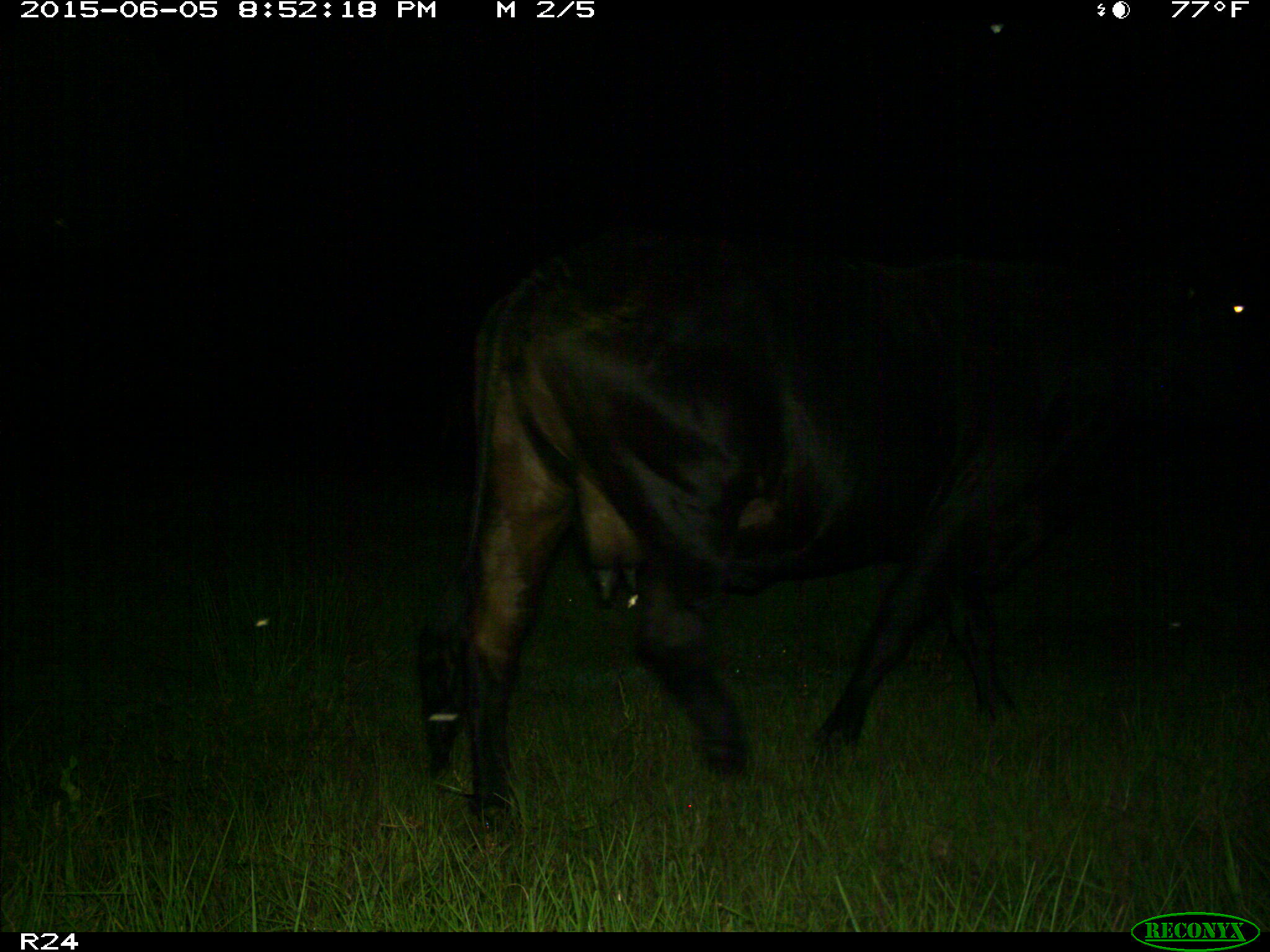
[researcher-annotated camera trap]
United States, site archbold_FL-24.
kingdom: Animalia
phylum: Chordata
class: Mammalia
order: Artiodactyla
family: Bovidae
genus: Bos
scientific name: Bos taurus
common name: domestic cow